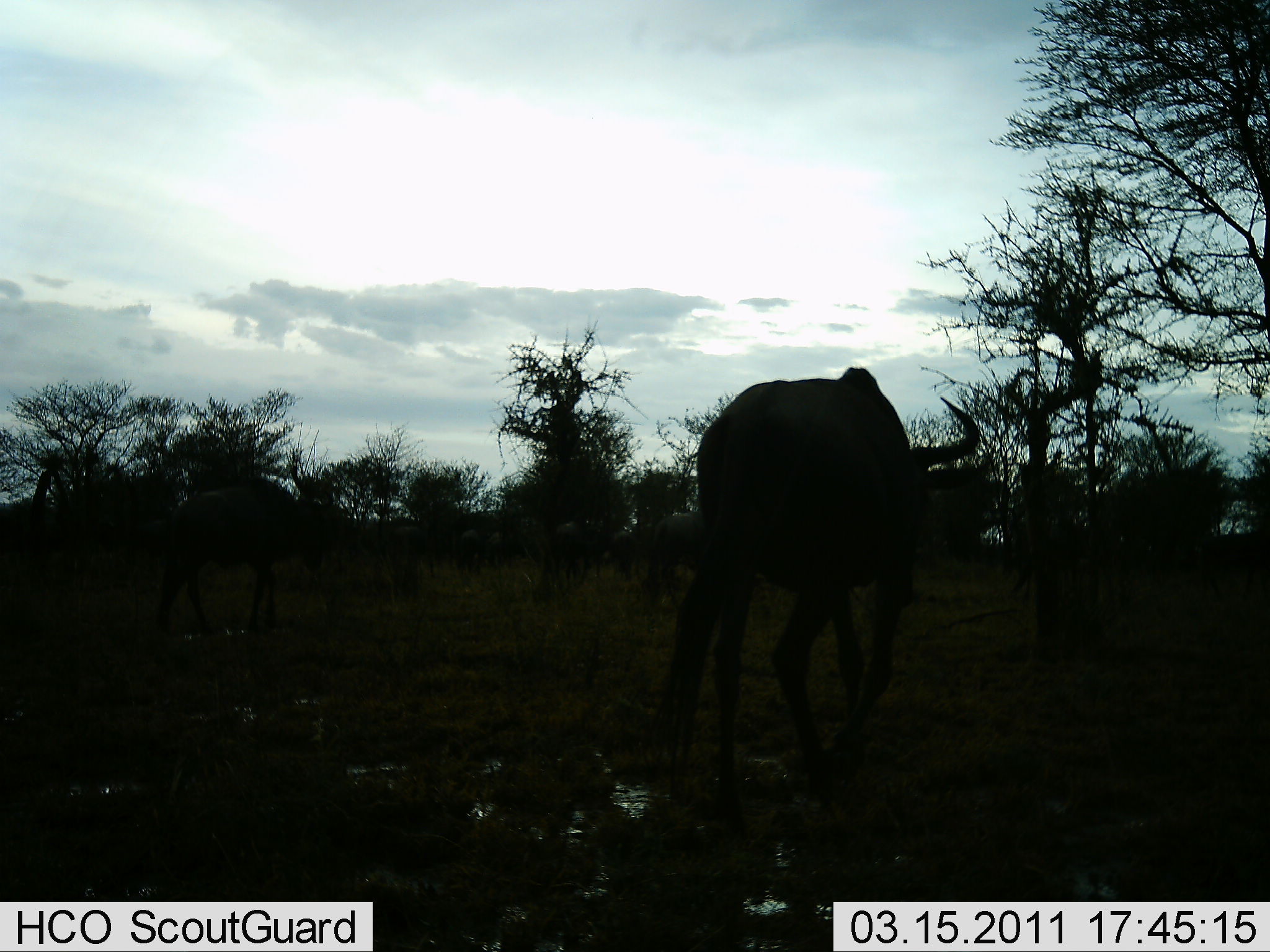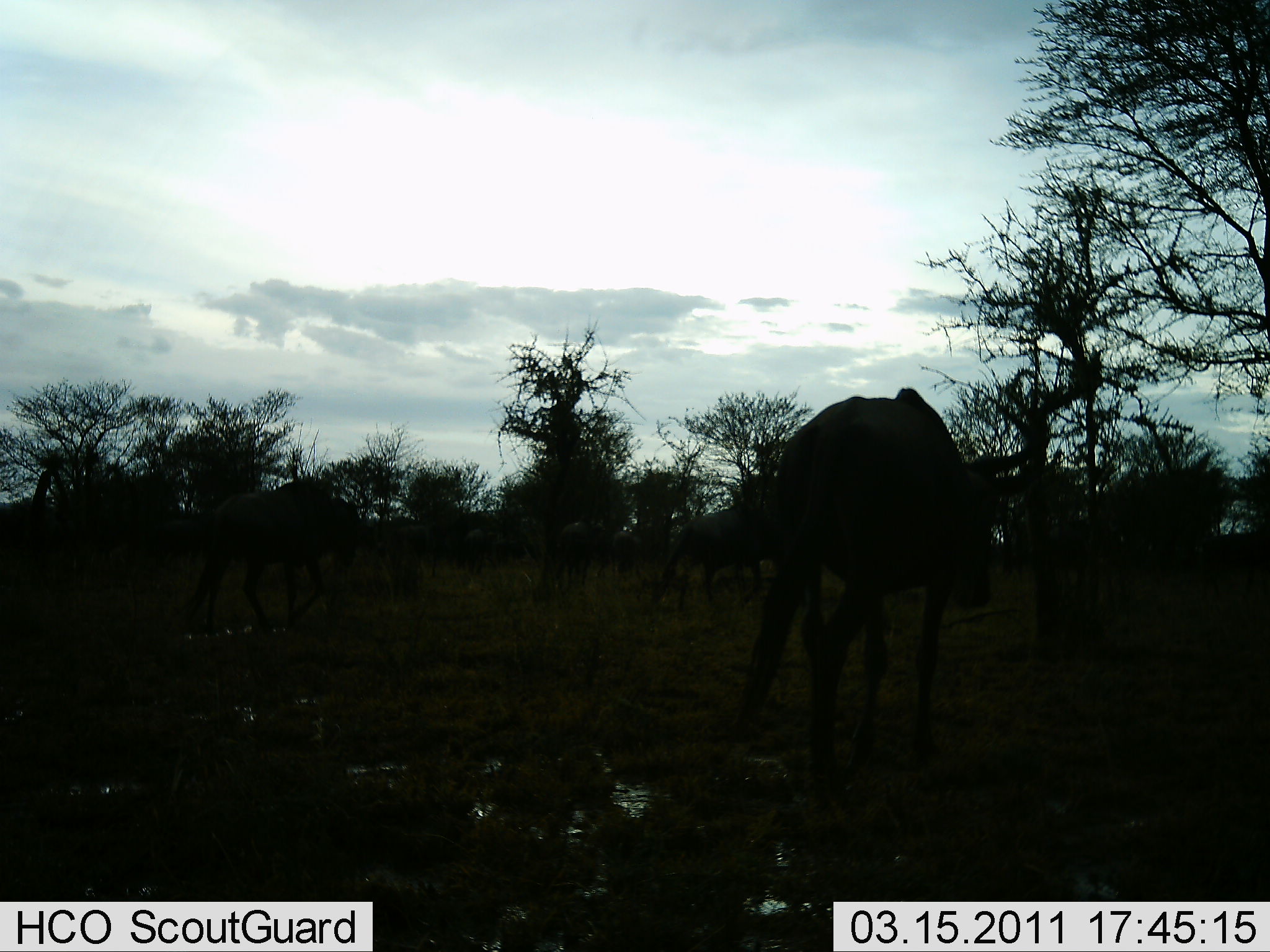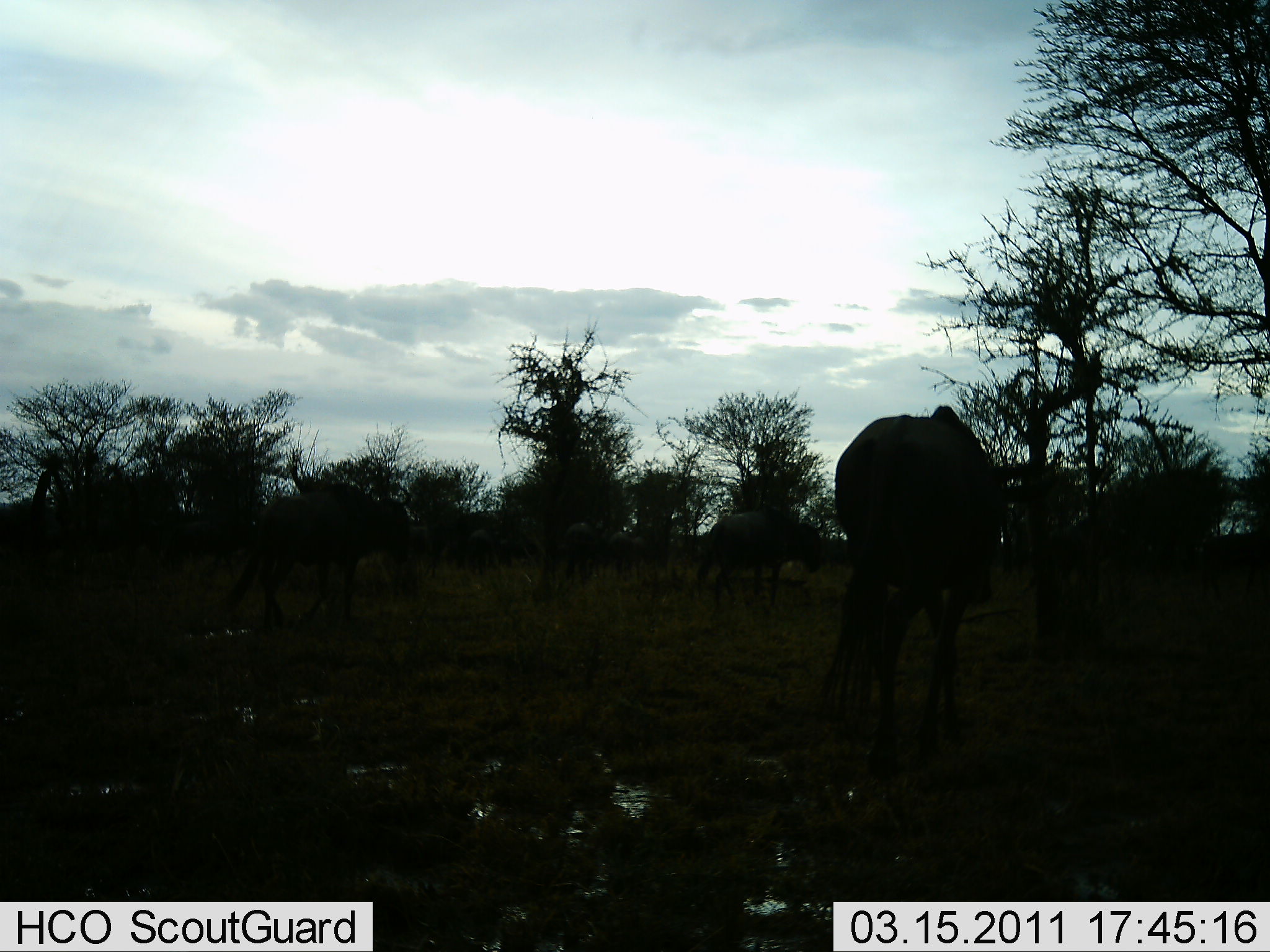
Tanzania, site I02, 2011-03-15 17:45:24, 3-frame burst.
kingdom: Animalia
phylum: Chordata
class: Mammalia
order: Artiodactyla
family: Bovidae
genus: Connochaetes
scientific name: Connochaetes taurinus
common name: blue wildebeest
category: wildebeest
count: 2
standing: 18%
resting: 0%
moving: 82%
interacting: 0%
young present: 0%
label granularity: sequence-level